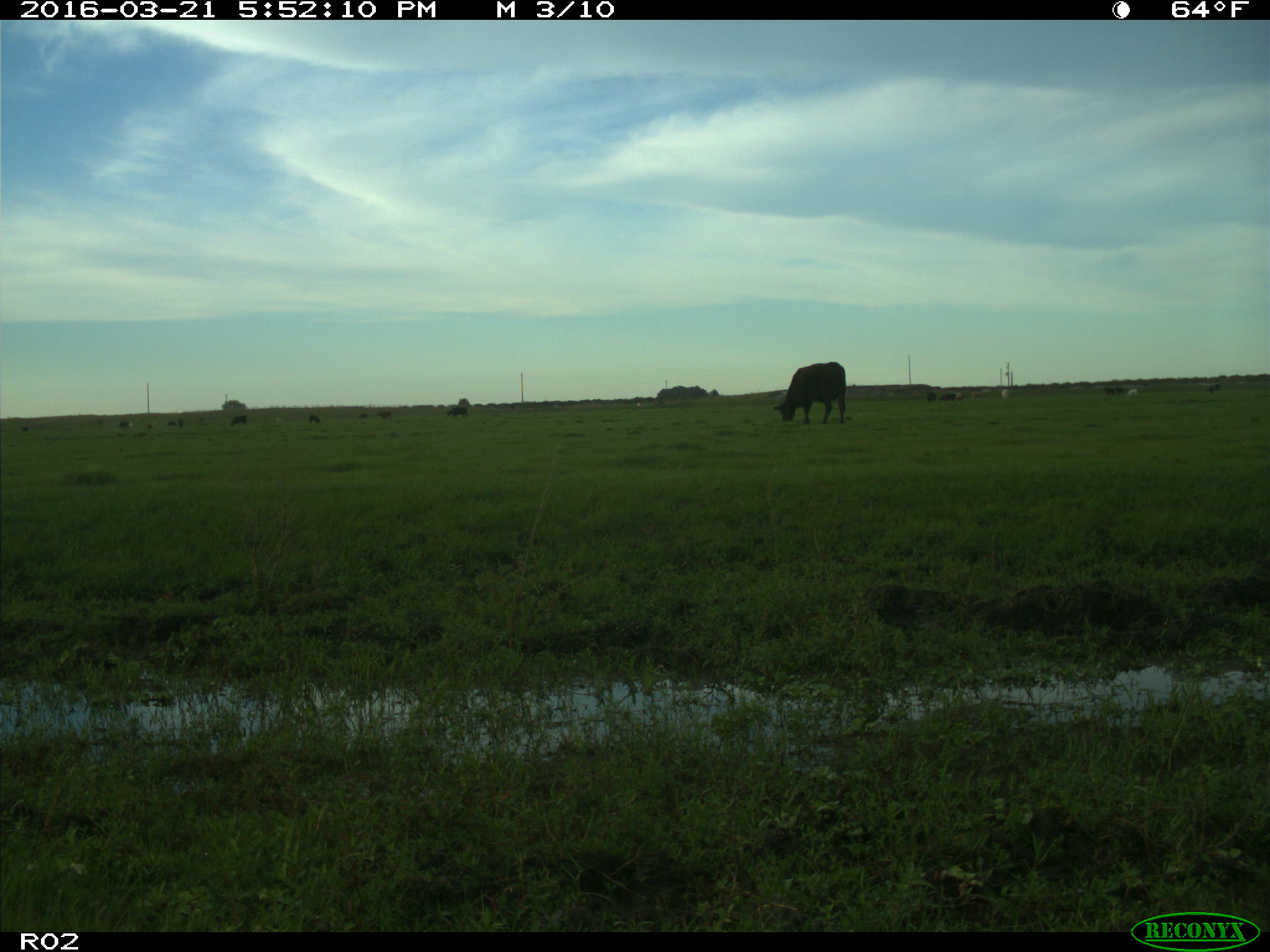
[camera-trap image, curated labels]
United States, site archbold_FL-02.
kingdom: Animalia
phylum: Chordata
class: Mammalia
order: Artiodactyla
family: Bovidae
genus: Bos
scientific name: Bos taurus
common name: domestic cow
Bos taurus (domestic cow).